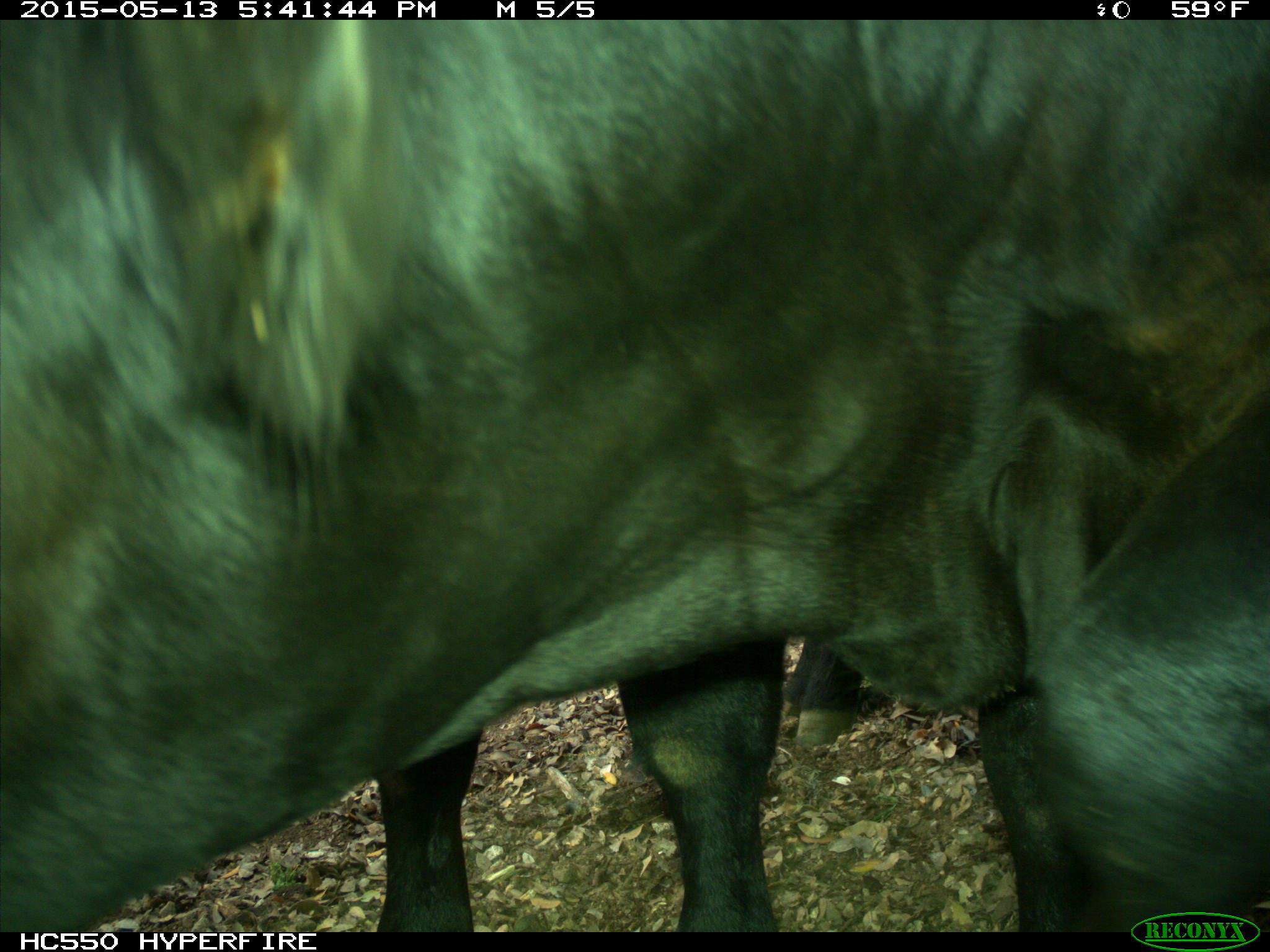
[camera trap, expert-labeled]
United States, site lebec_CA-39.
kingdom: Animalia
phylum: Chordata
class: Mammalia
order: Artiodactyla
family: Bovidae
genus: Bos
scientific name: Bos taurus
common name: domestic cow